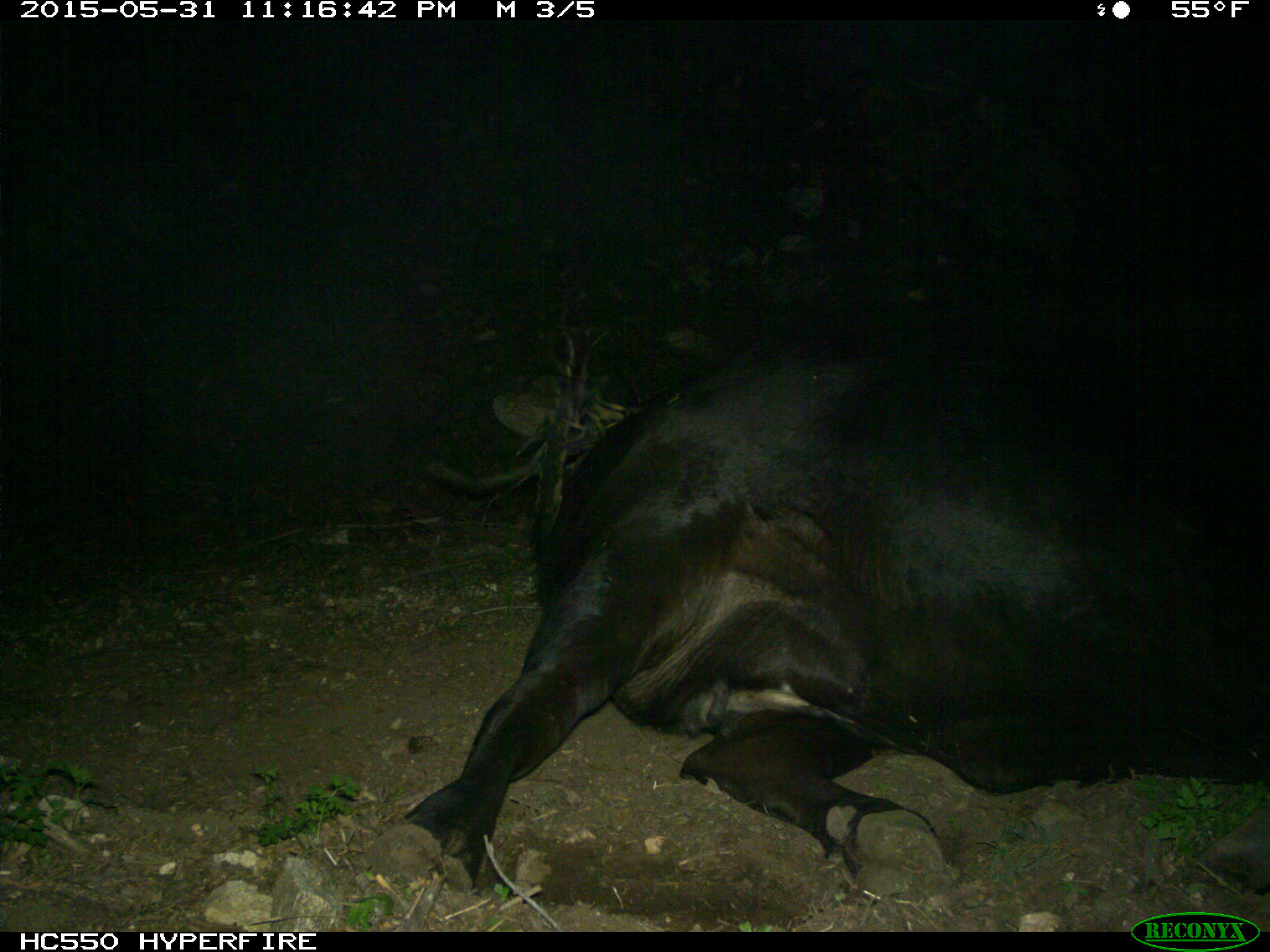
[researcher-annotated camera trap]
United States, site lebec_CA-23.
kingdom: Animalia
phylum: Chordata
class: Mammalia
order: Artiodactyla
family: Bovidae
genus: Bos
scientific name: Bos taurus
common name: domestic cow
Bos taurus (domestic cow).